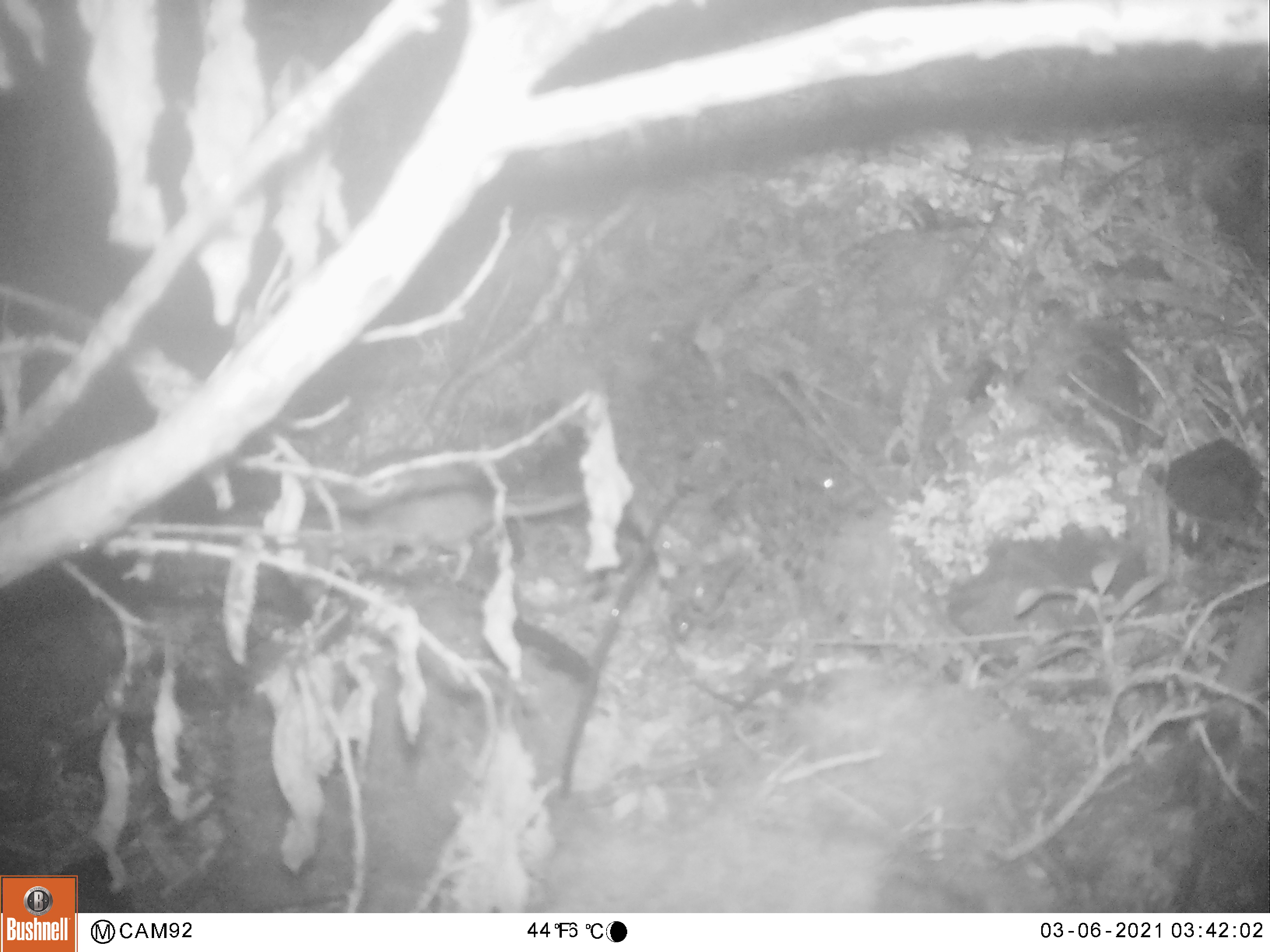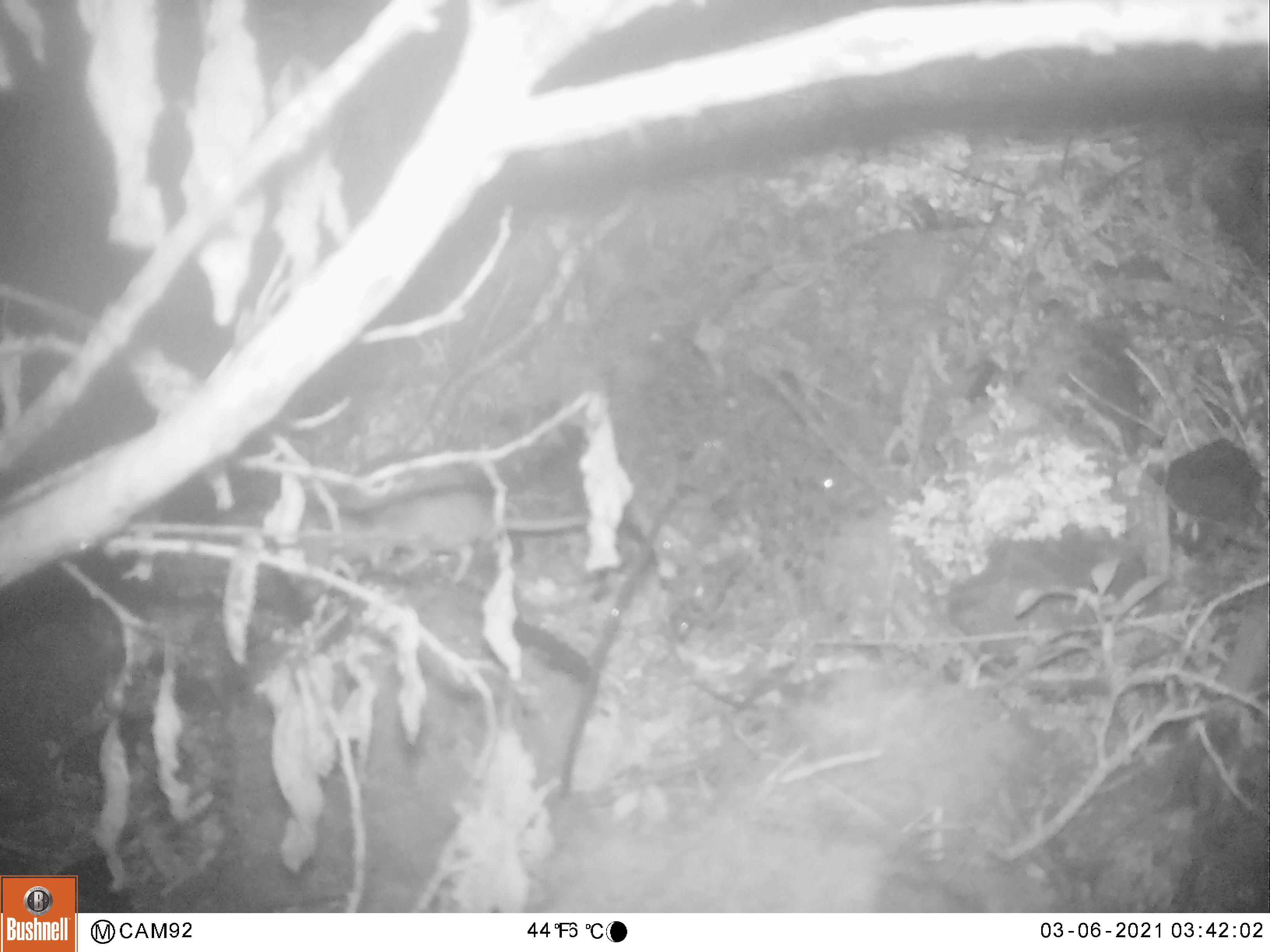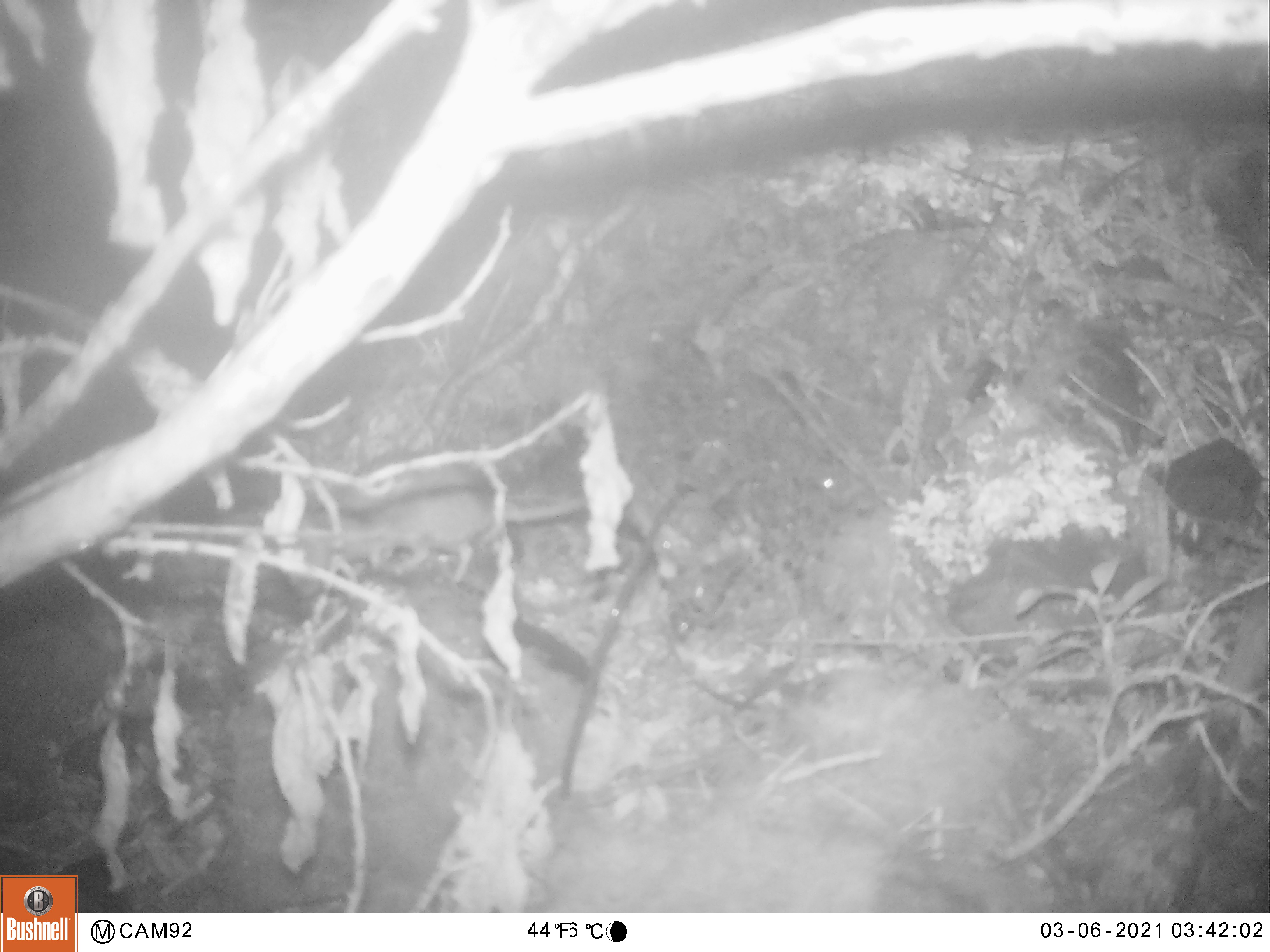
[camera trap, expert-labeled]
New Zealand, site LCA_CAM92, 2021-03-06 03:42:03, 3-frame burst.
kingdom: Animalia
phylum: Chordata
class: Mammalia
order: Rodentia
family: Muridae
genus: Rattus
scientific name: Rattus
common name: rat